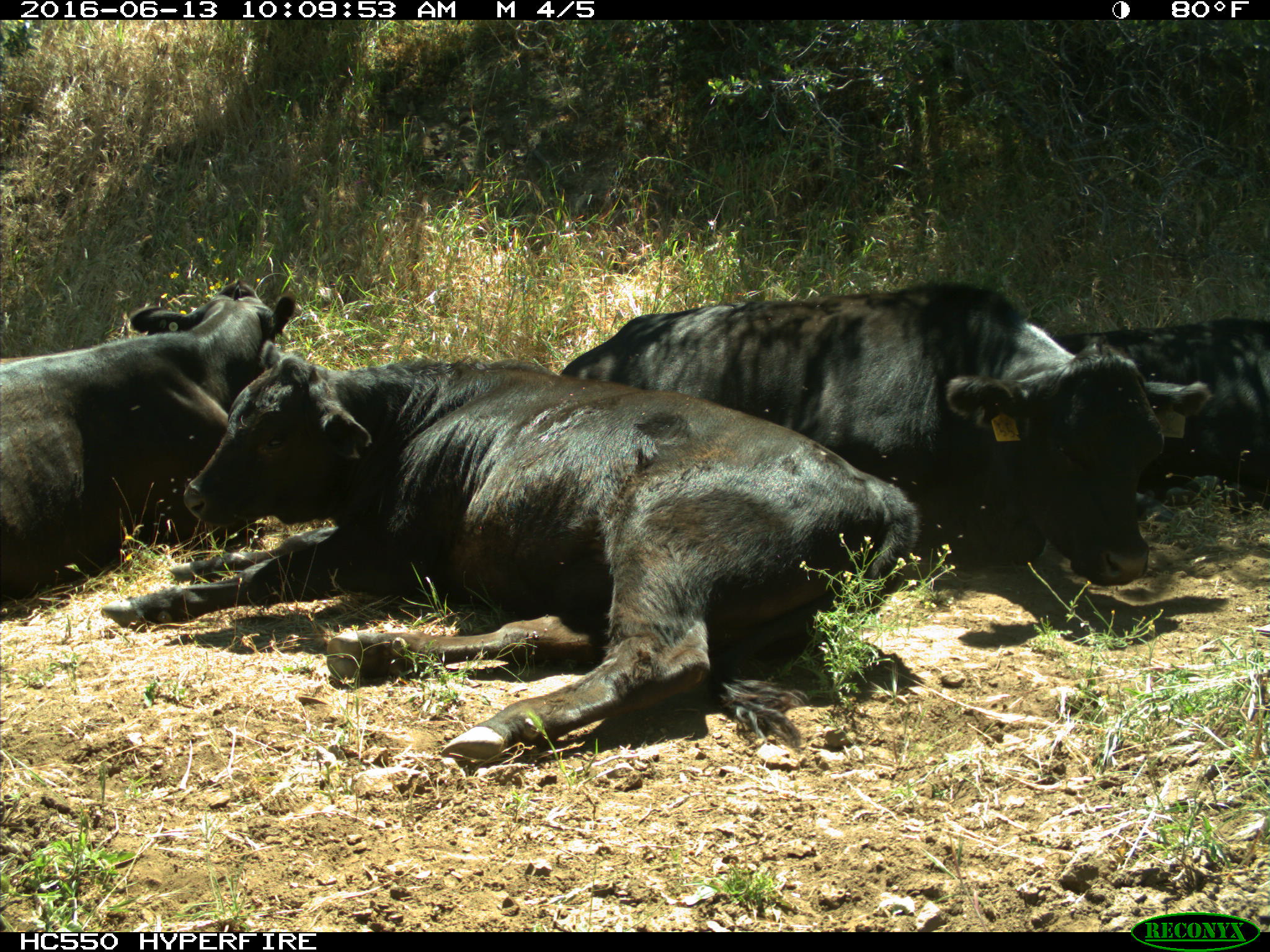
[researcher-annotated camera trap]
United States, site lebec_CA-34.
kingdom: Animalia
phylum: Chordata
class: Mammalia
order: Artiodactyla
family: Bovidae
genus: Bos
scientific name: Bos taurus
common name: domestic cow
Bos taurus (domestic cow).